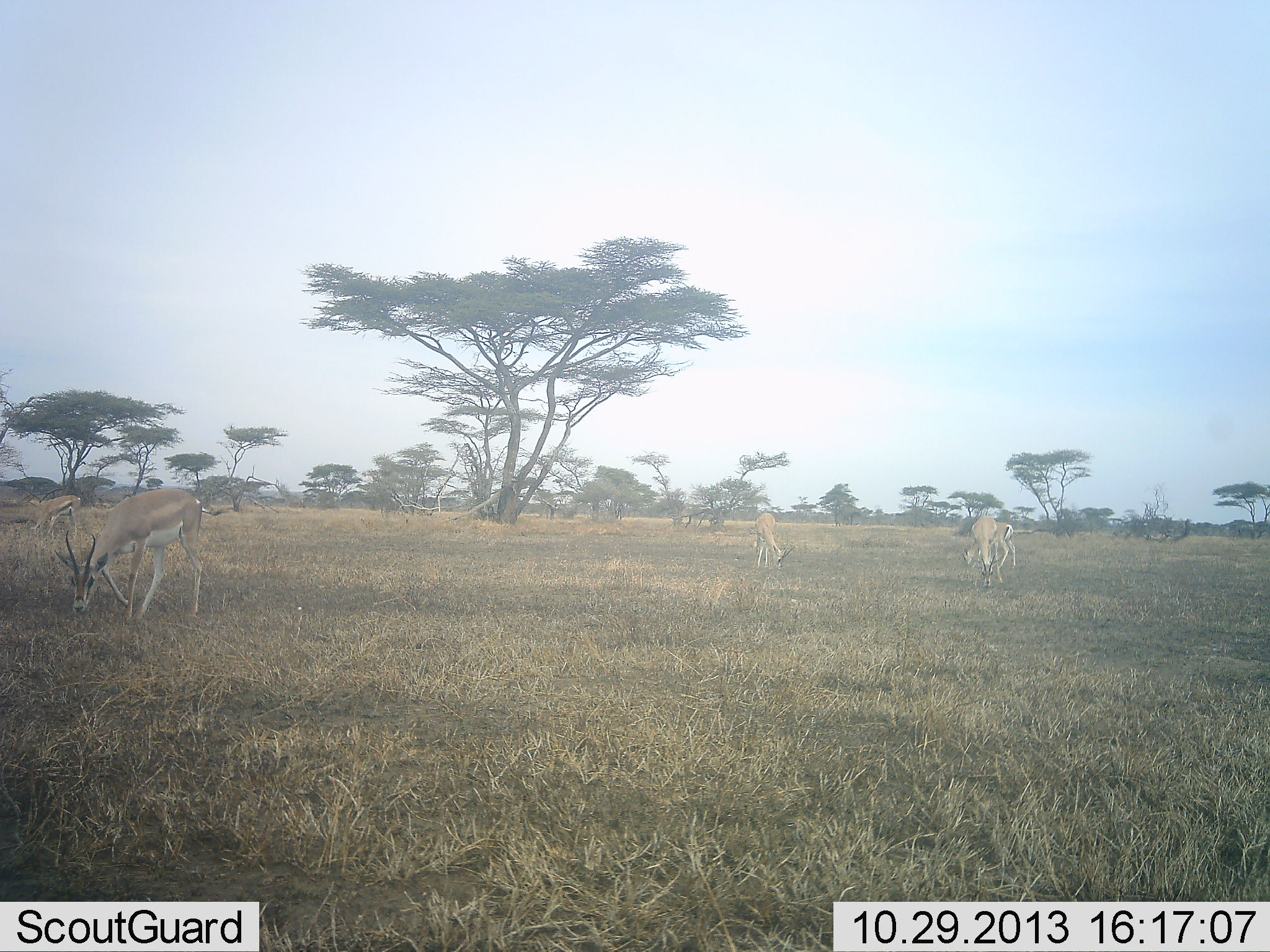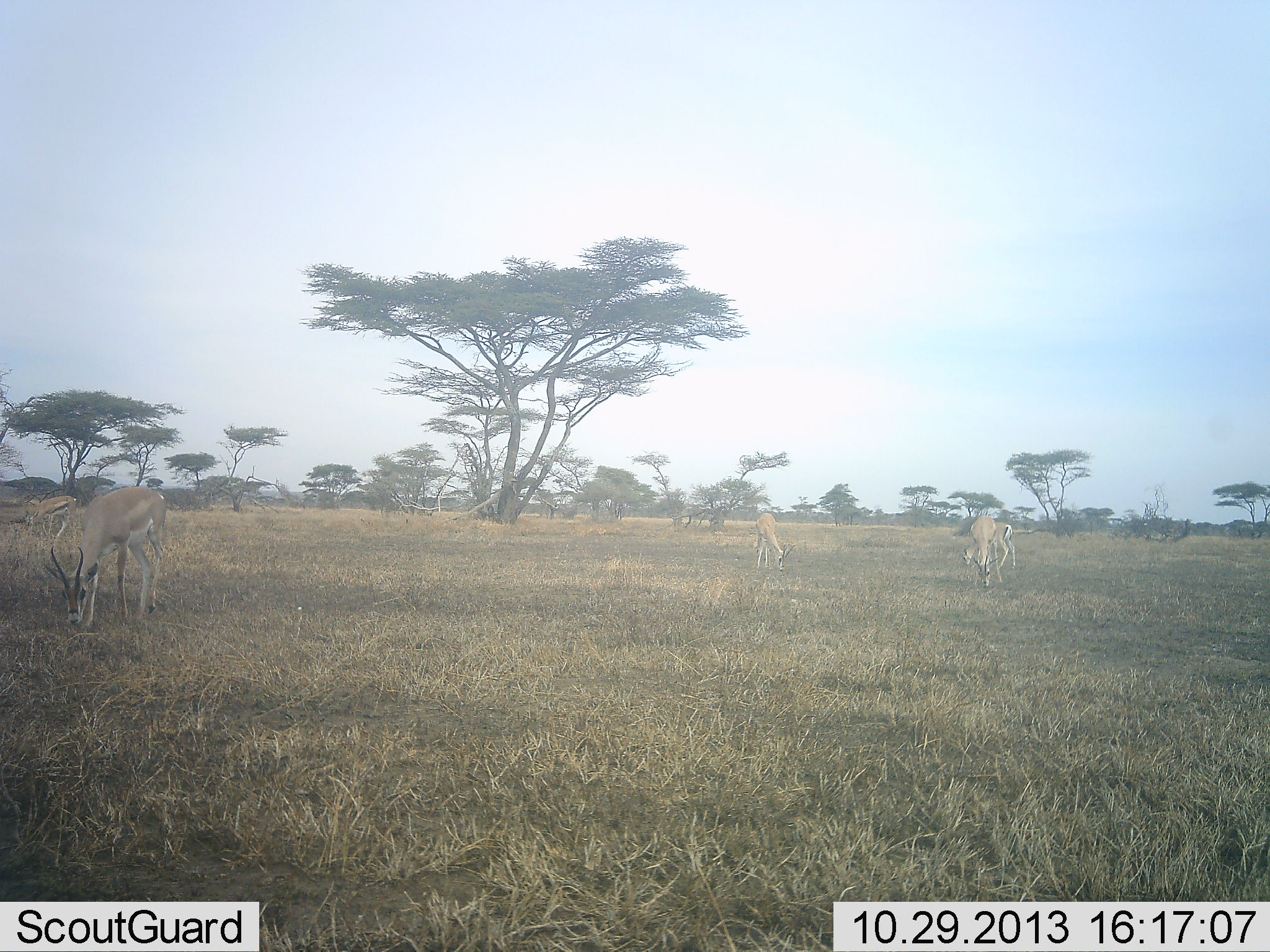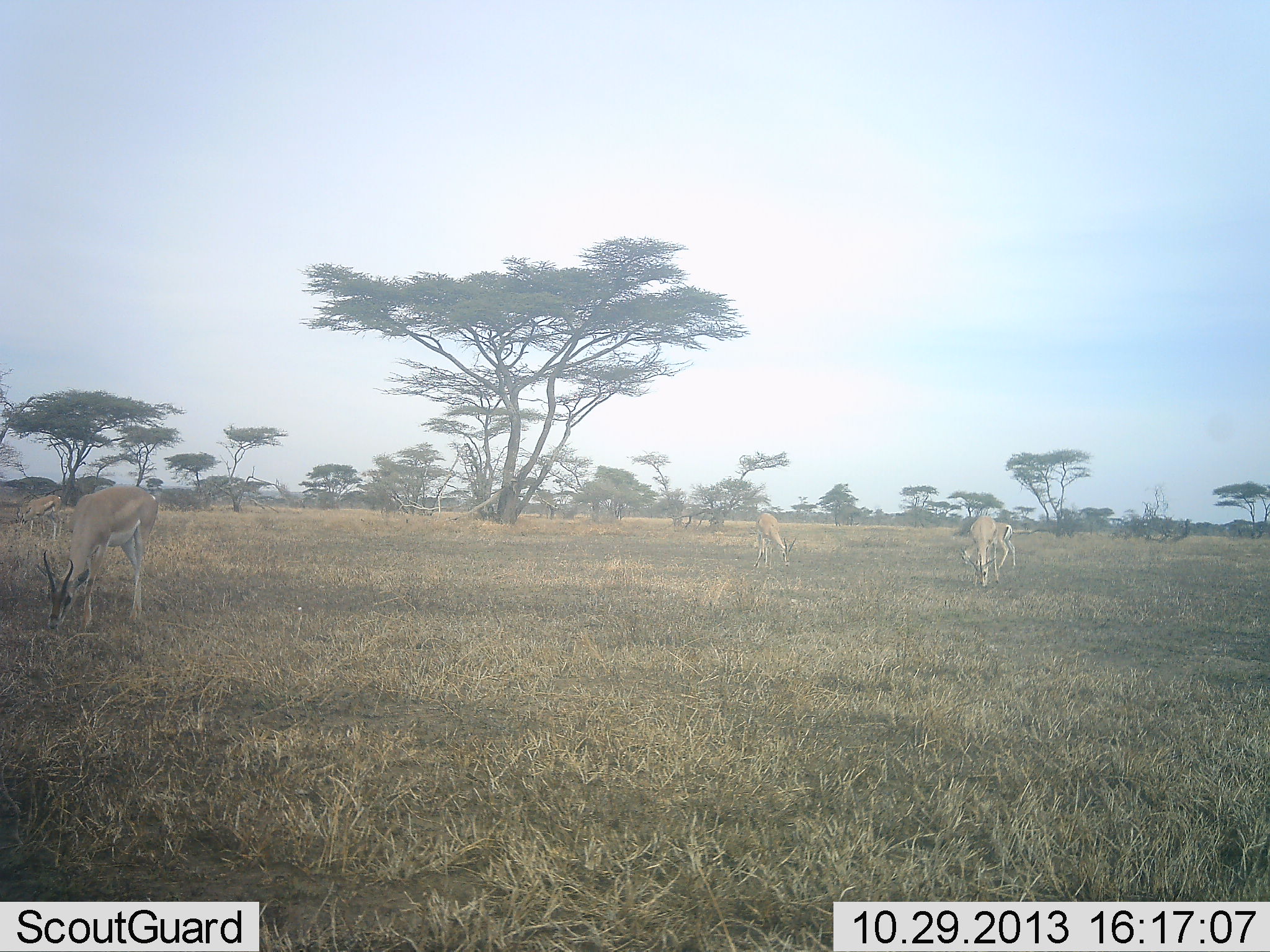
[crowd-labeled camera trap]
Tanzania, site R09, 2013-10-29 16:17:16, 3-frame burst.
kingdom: Animalia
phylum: Chordata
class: Mammalia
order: Artiodactyla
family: Bovidae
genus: Nanger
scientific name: Nanger granti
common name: grant's gazelle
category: gazellegrants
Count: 5.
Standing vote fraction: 18%.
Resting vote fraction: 0%.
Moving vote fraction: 6%.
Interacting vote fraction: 0%.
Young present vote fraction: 0%.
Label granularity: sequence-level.